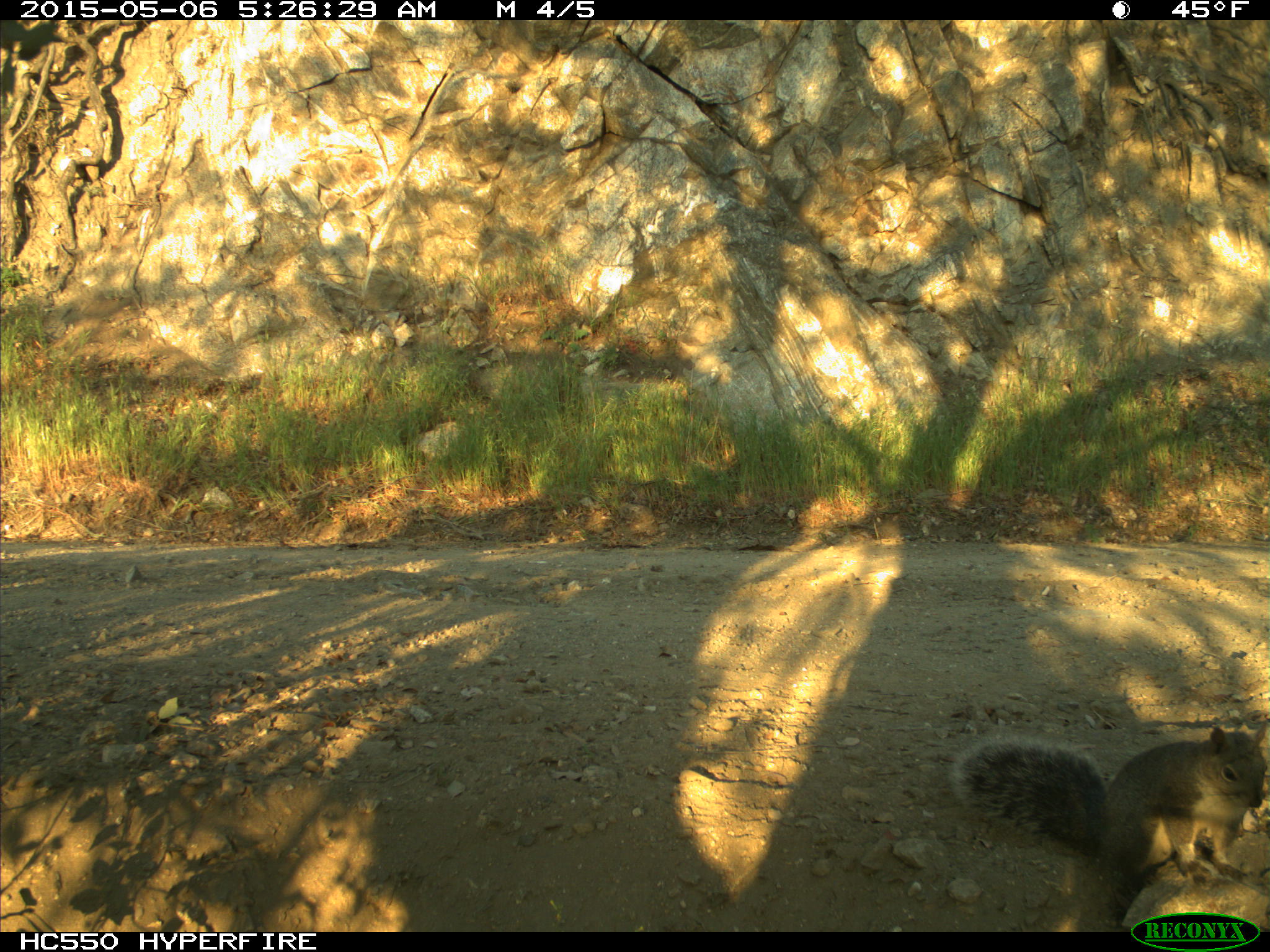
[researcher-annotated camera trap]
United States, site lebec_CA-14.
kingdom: Animalia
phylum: Chordata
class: Mammalia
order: Rodentia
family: Sciuridae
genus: Sciurus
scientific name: Sciurus carolinensis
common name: eastern gray squirrel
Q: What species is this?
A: Sciurus carolinensis (eastern gray squirrel).